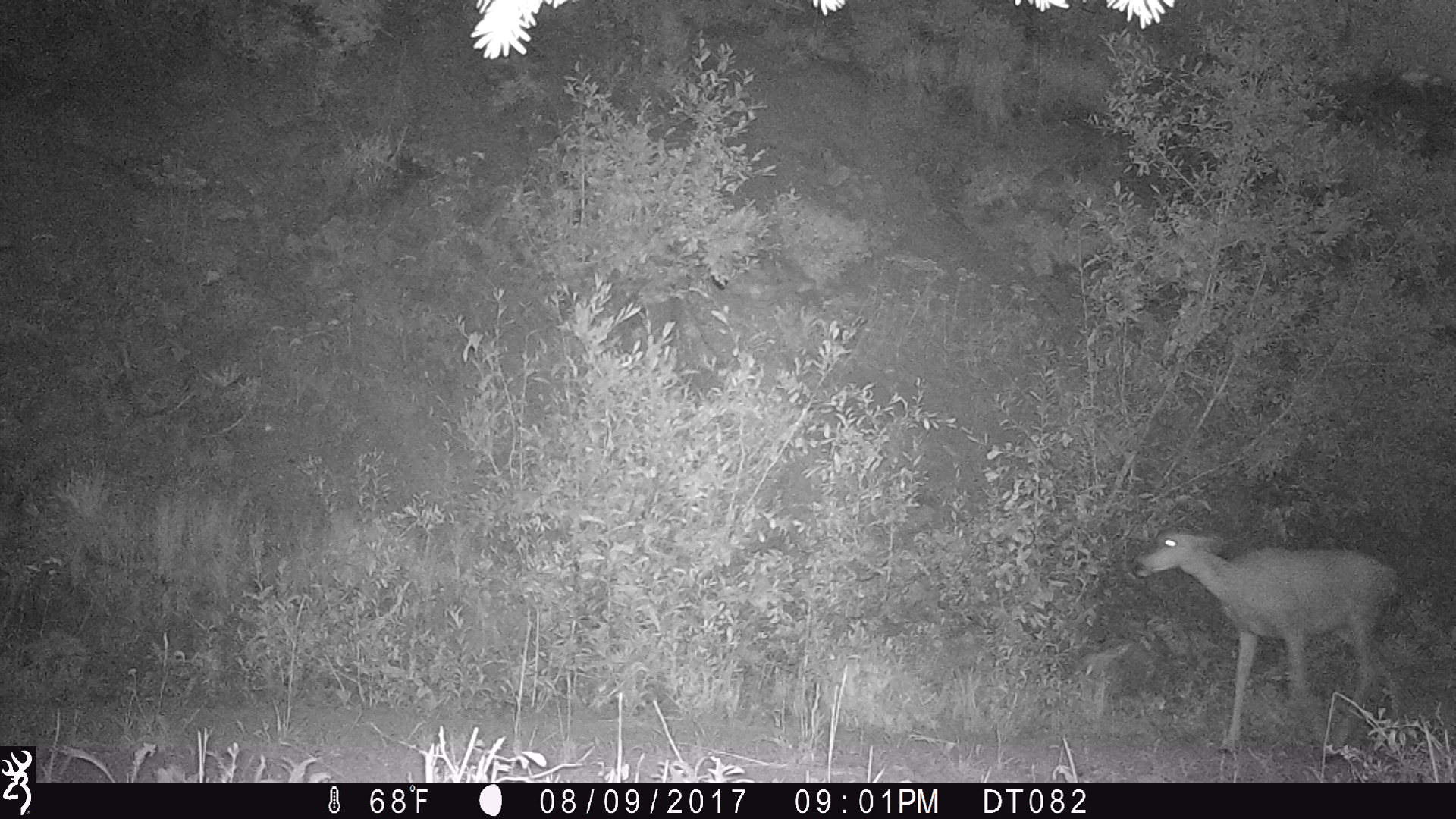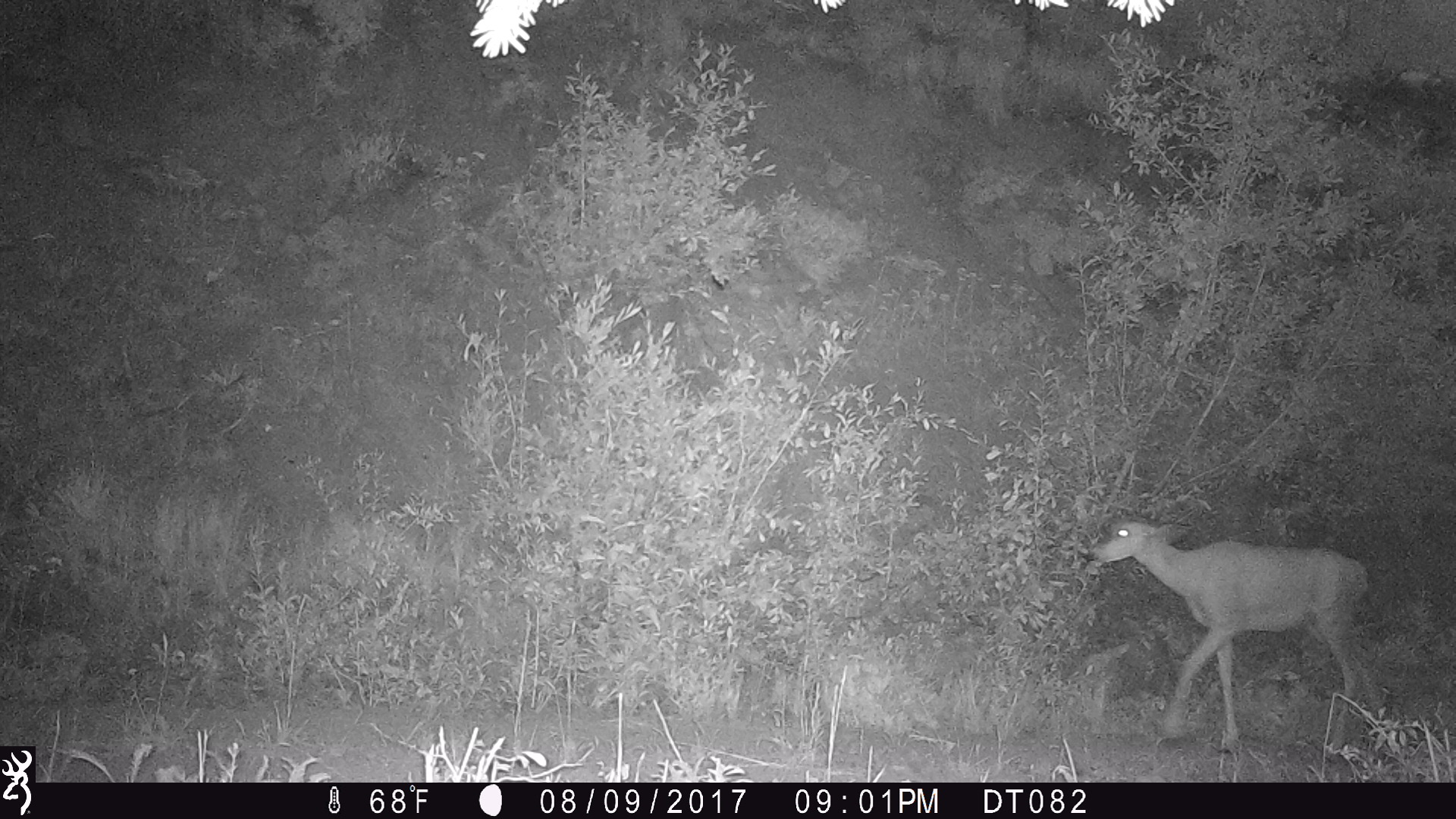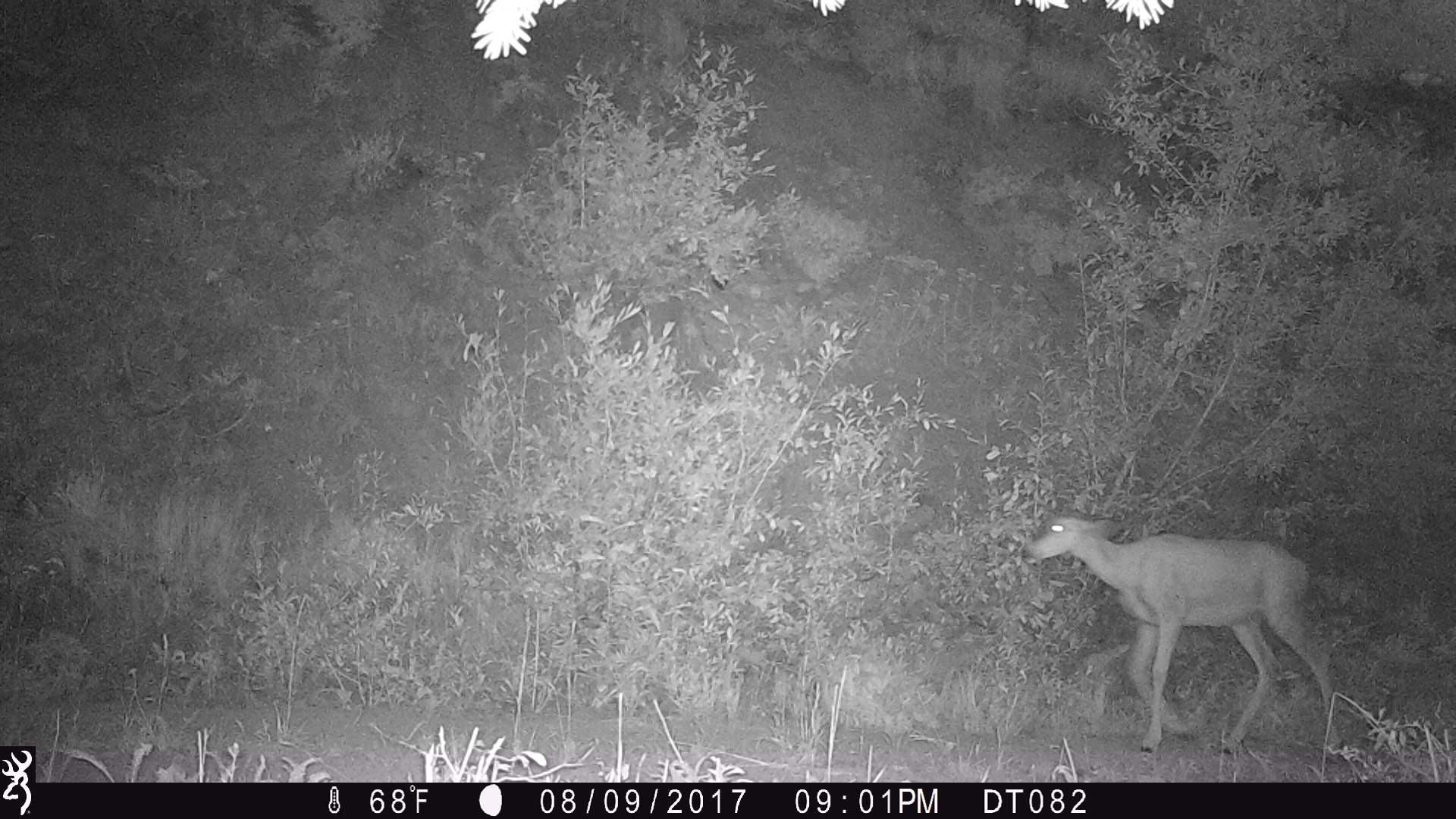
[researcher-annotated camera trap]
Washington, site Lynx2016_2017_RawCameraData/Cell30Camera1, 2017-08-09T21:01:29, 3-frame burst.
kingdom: Animalia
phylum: Chordata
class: Mammalia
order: Artiodactyla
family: Cervidae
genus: Odocoileus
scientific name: Odocoileus hemionus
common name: mule deer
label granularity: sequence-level